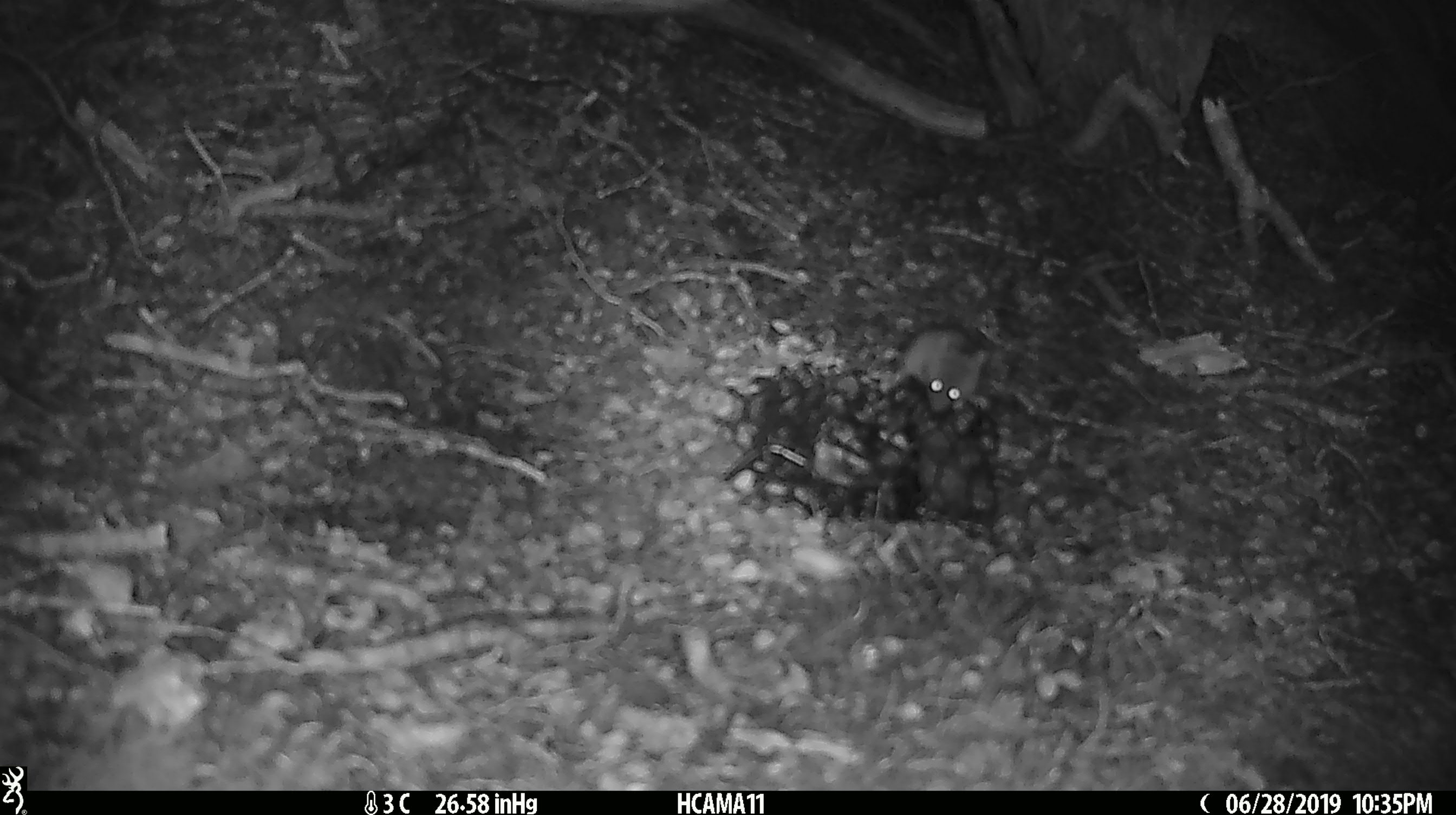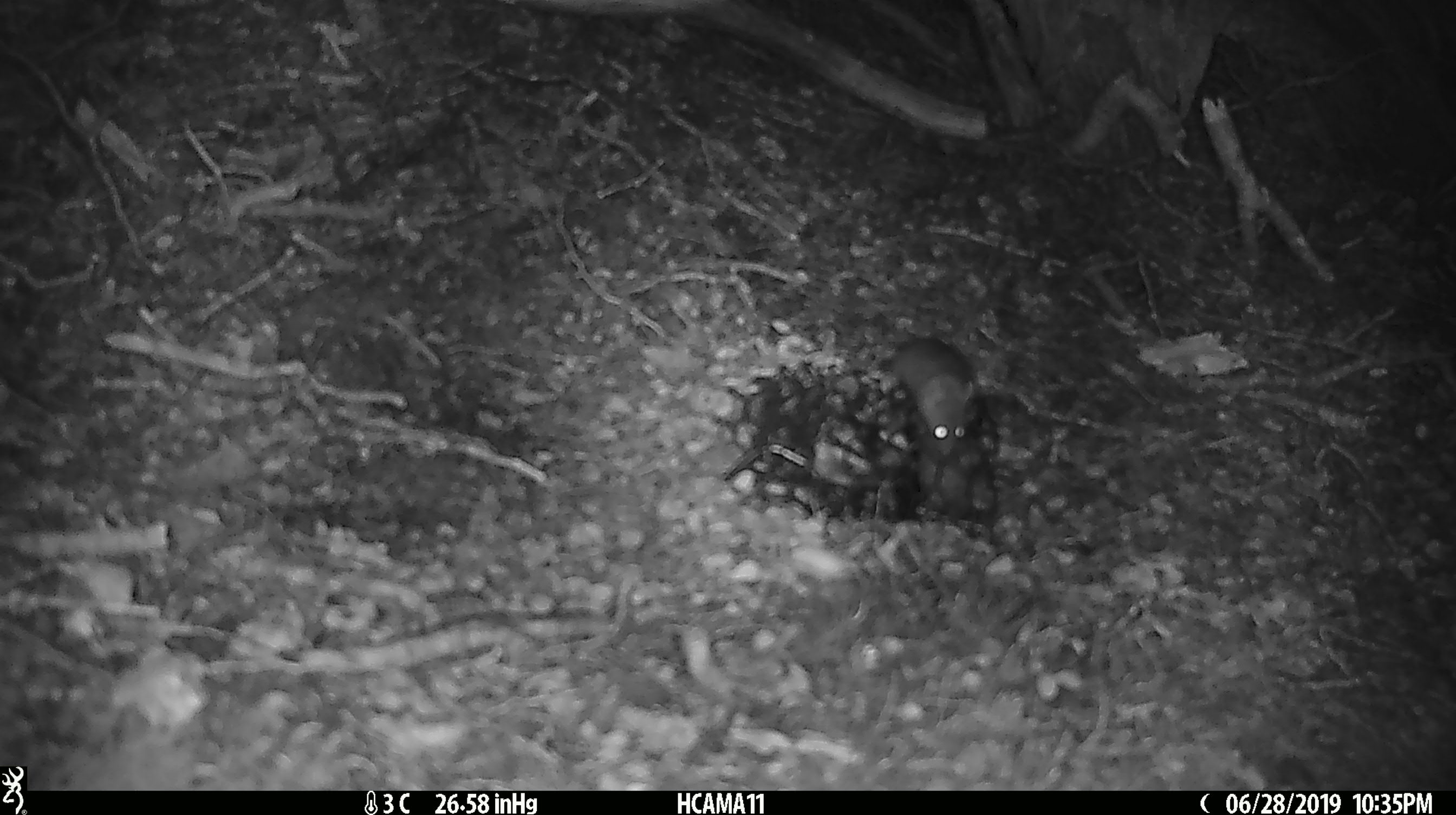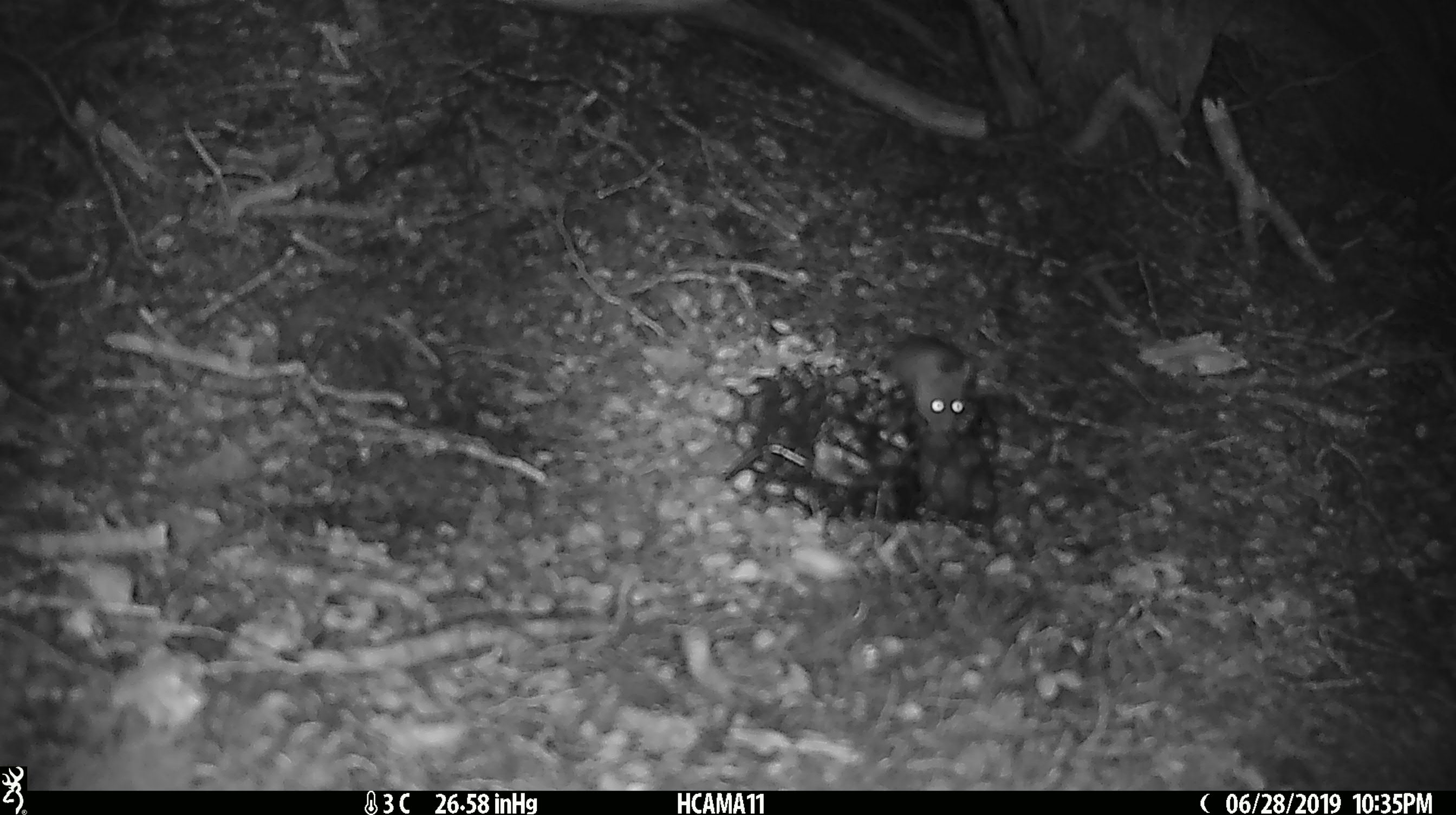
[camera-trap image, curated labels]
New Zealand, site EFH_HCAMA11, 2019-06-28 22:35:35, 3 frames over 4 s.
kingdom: Animalia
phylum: Chordata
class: Mammalia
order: Rodentia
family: Muridae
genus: Mus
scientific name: Mus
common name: mouse